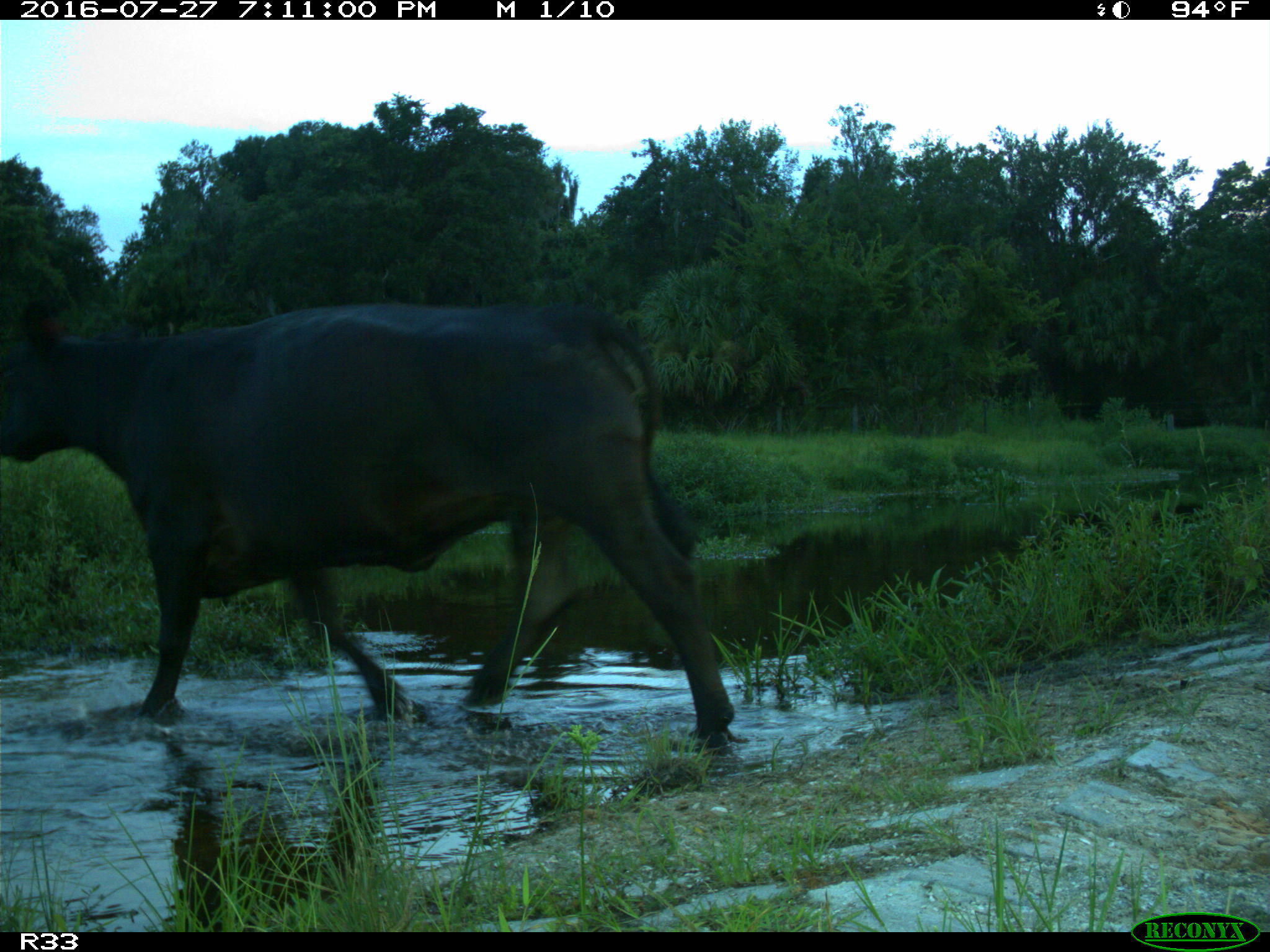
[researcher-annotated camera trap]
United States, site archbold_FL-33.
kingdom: Animalia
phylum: Chordata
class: Mammalia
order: Artiodactyla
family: Bovidae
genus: Bos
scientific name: Bos taurus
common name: domestic cow